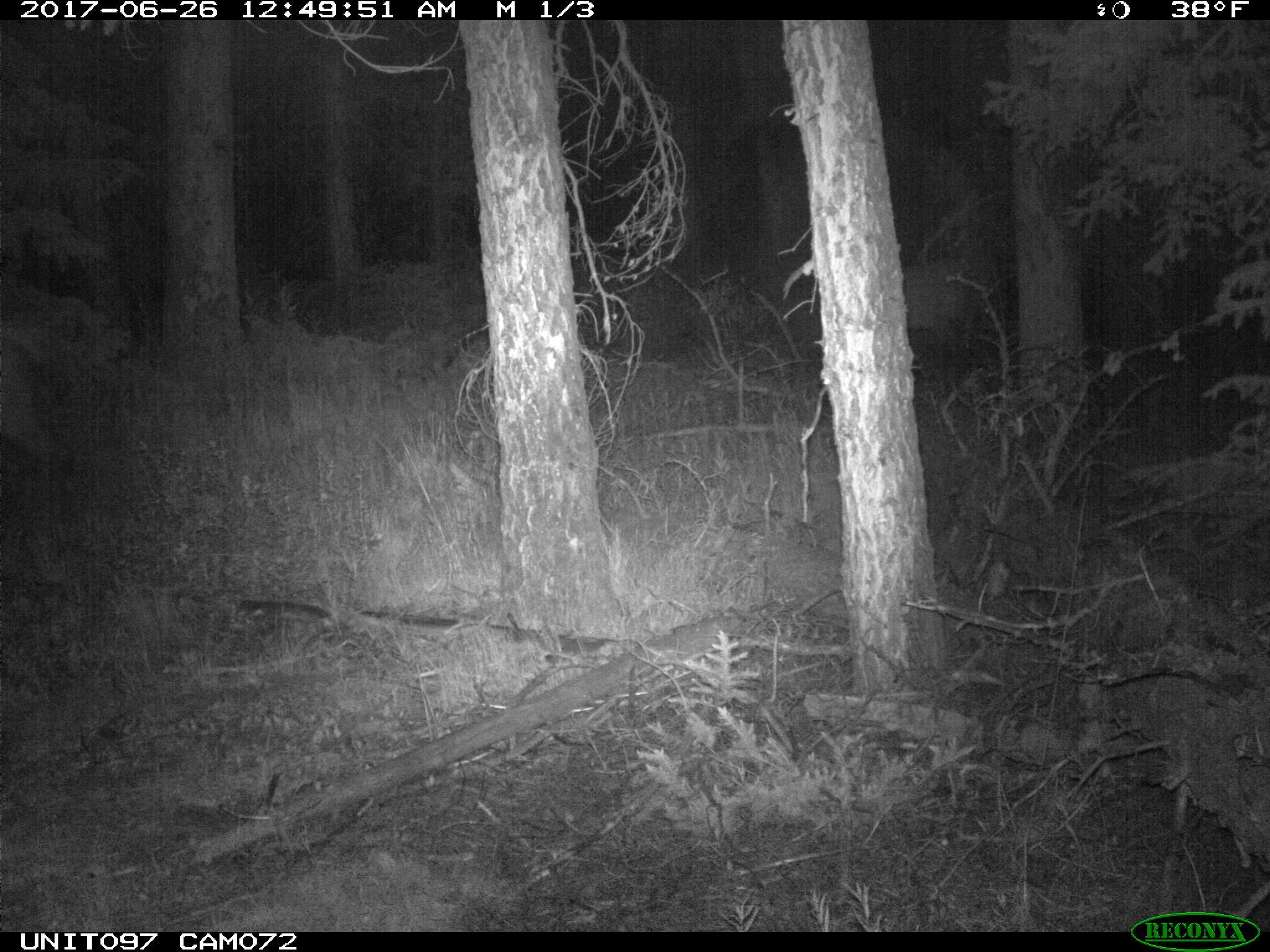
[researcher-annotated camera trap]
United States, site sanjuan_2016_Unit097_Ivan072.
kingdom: Animalia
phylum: Chordata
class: Mammalia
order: Artiodactyla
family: Cervidae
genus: Cervus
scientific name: Cervus elaphus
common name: red deer